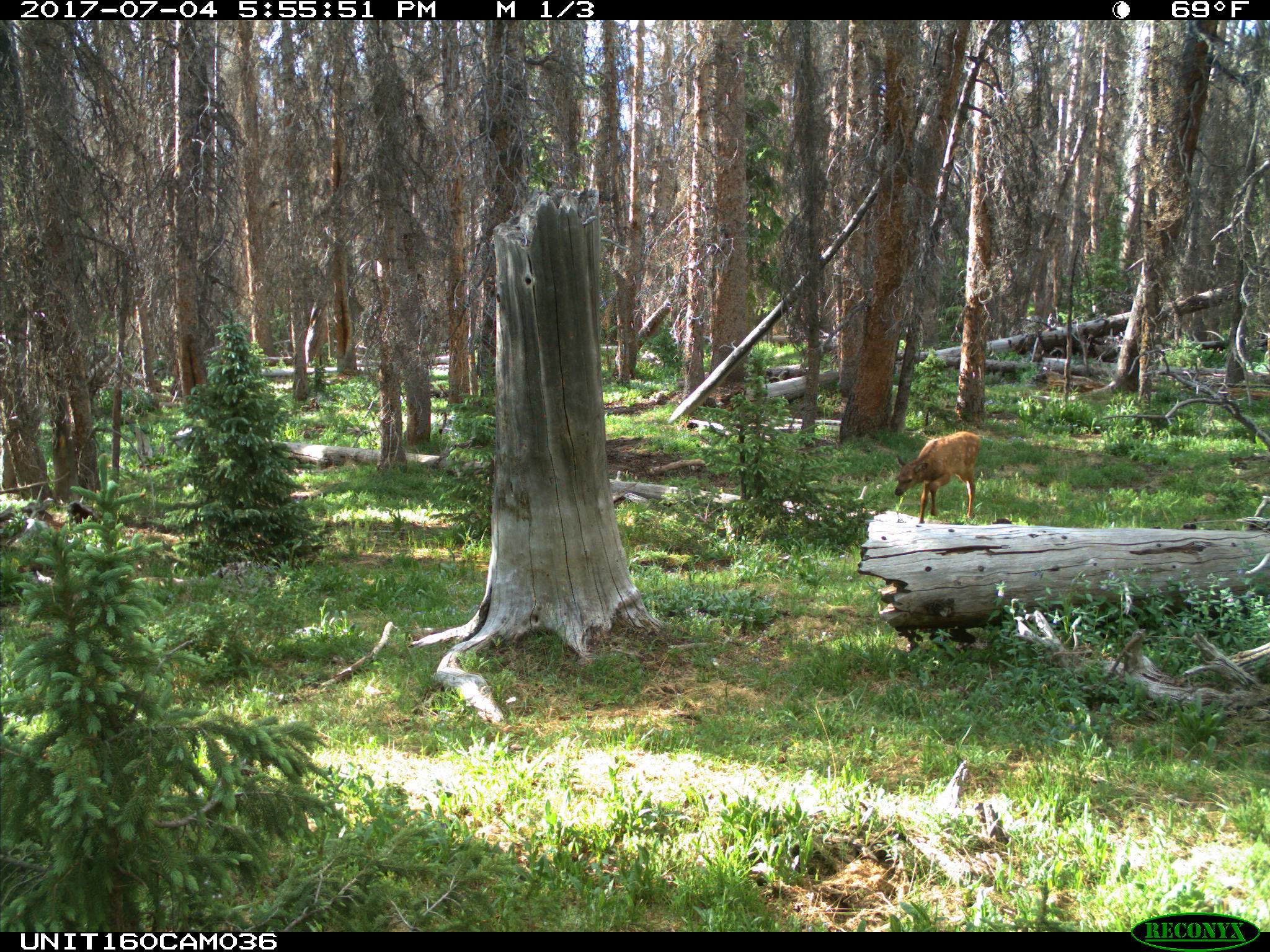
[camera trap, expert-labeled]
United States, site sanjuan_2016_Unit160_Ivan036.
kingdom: Animalia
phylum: Chordata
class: Mammalia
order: Artiodactyla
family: Cervidae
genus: Cervus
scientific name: Cervus elaphus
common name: red deer